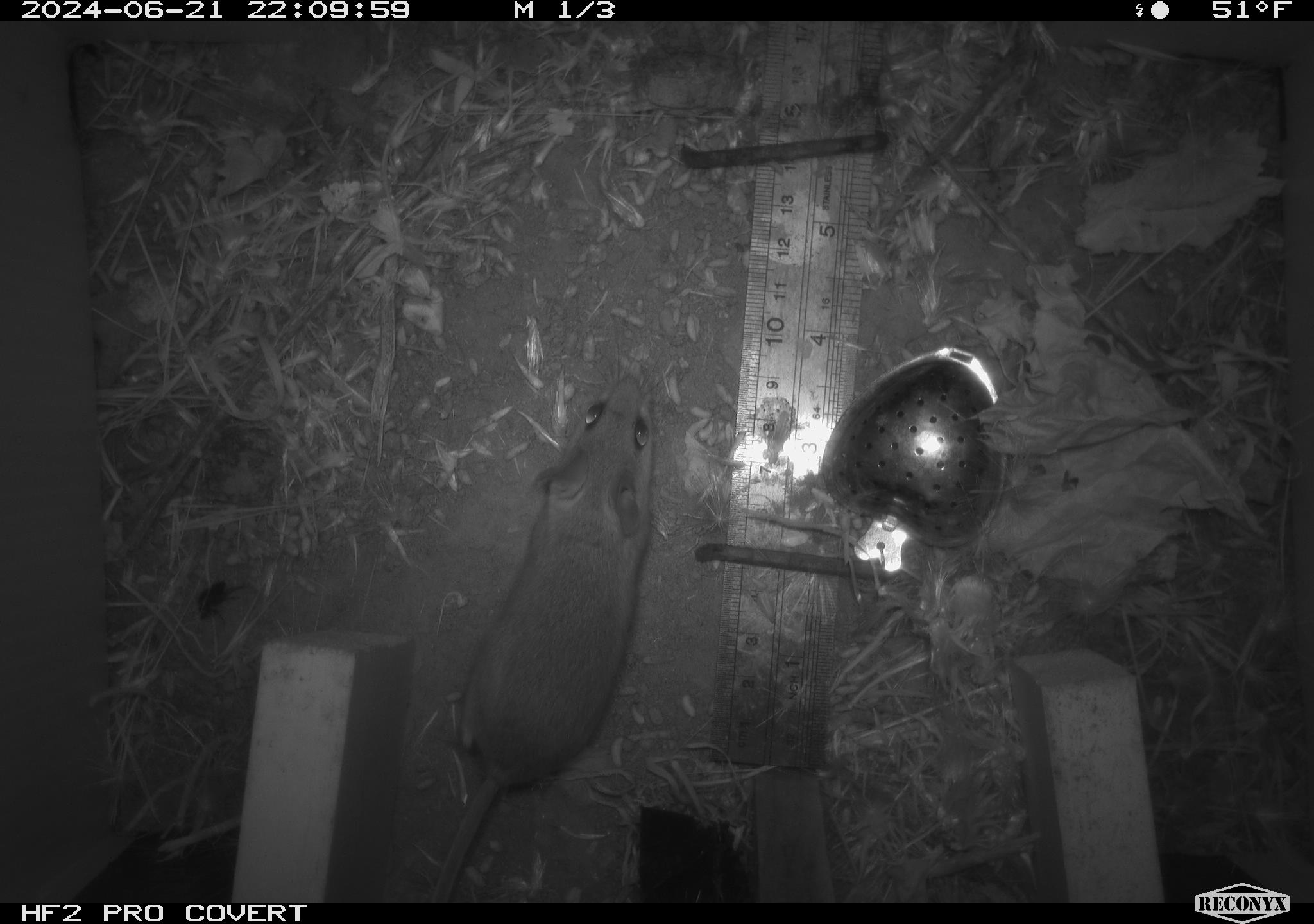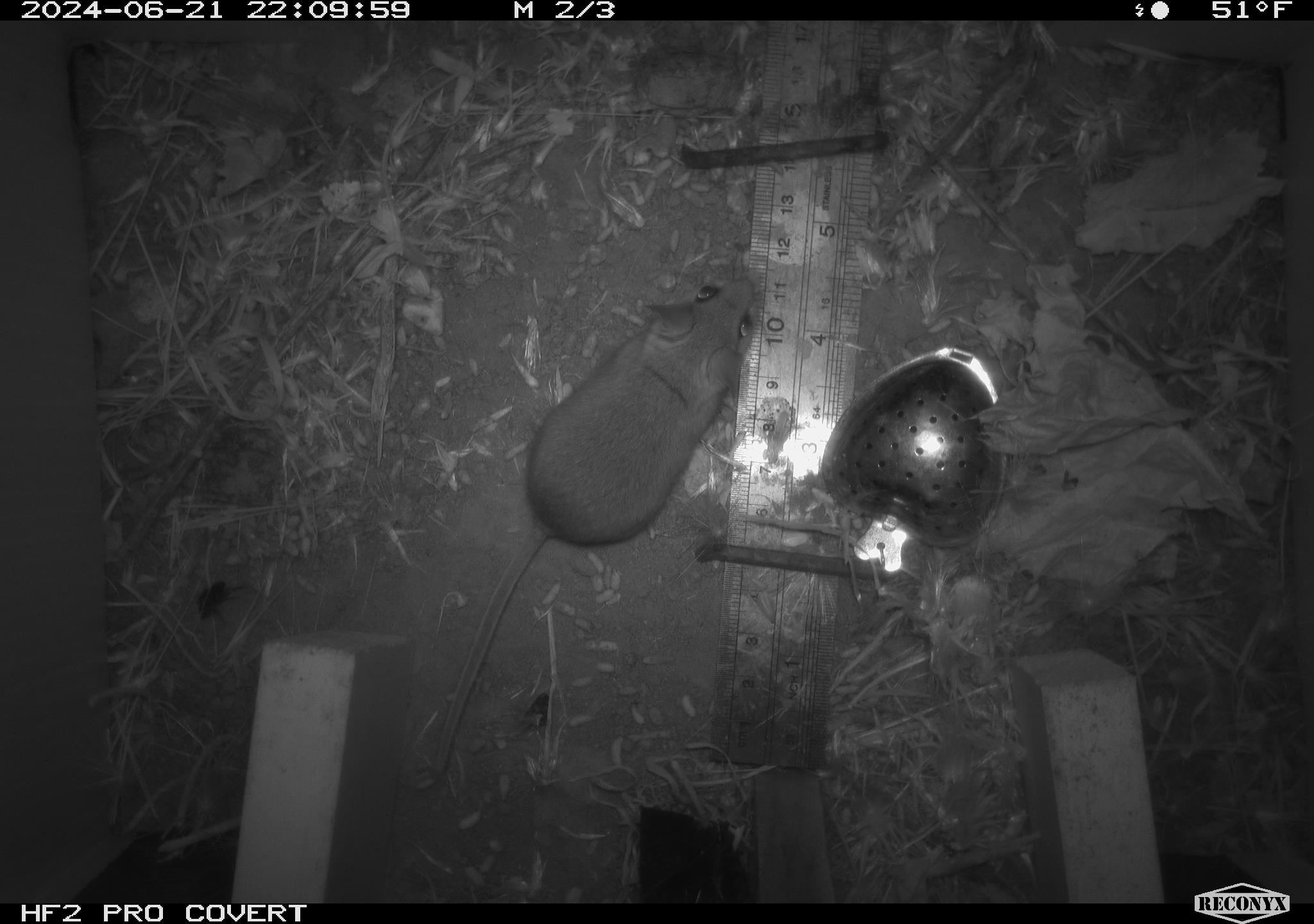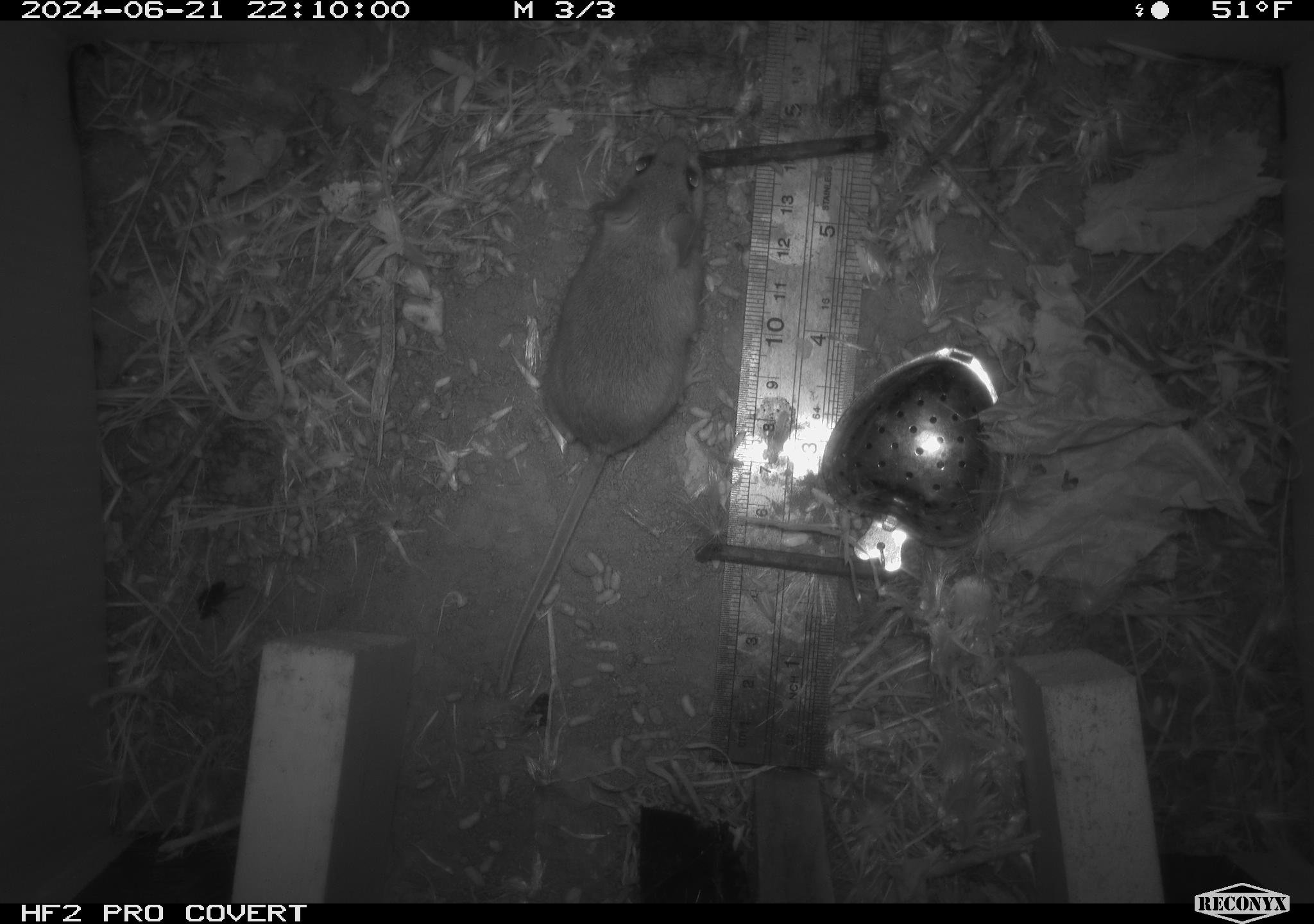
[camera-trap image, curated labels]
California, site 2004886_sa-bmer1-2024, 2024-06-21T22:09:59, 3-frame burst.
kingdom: Animalia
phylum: Chordata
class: Mammalia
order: Rodentia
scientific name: Rodentia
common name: mouse species